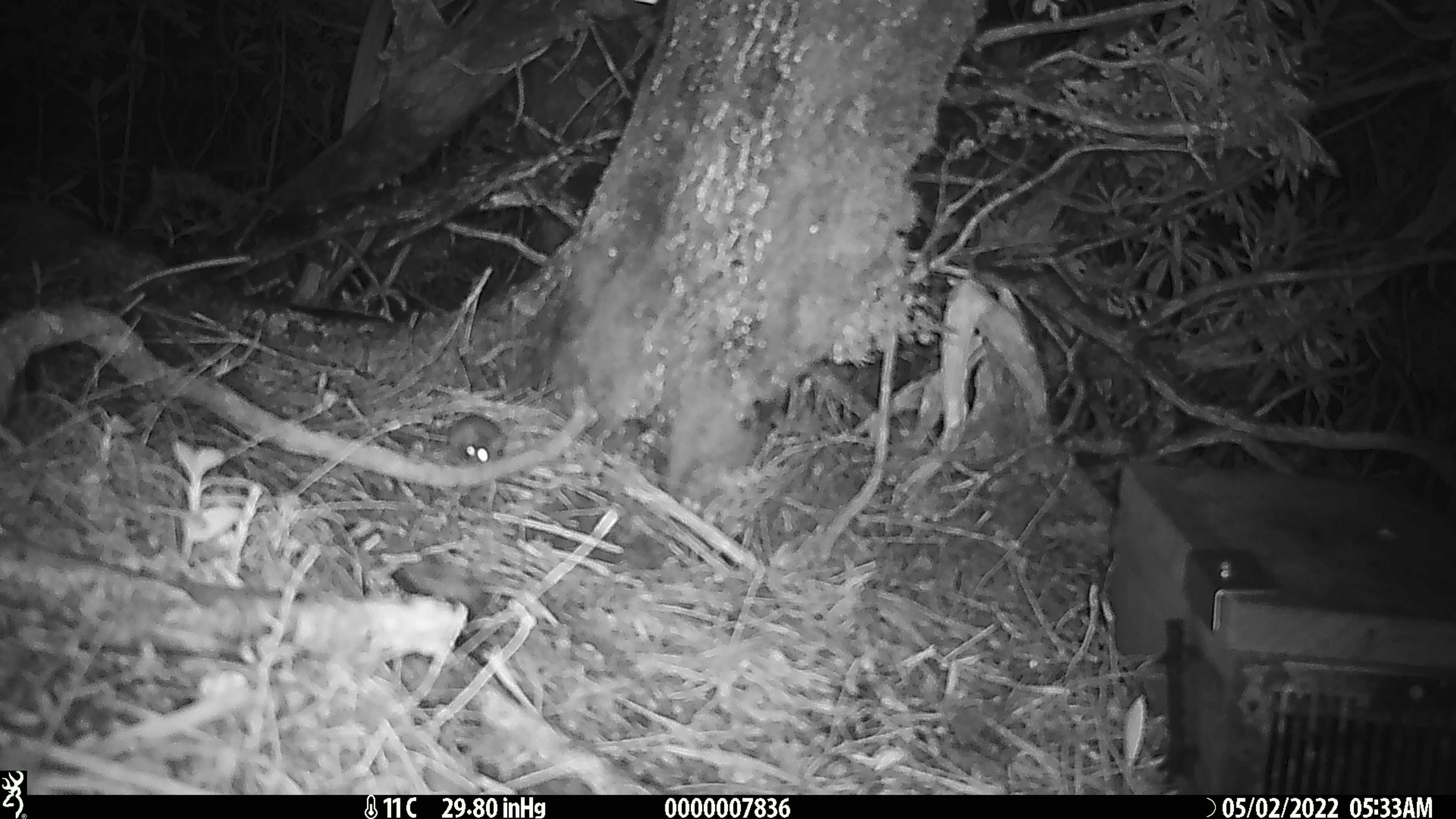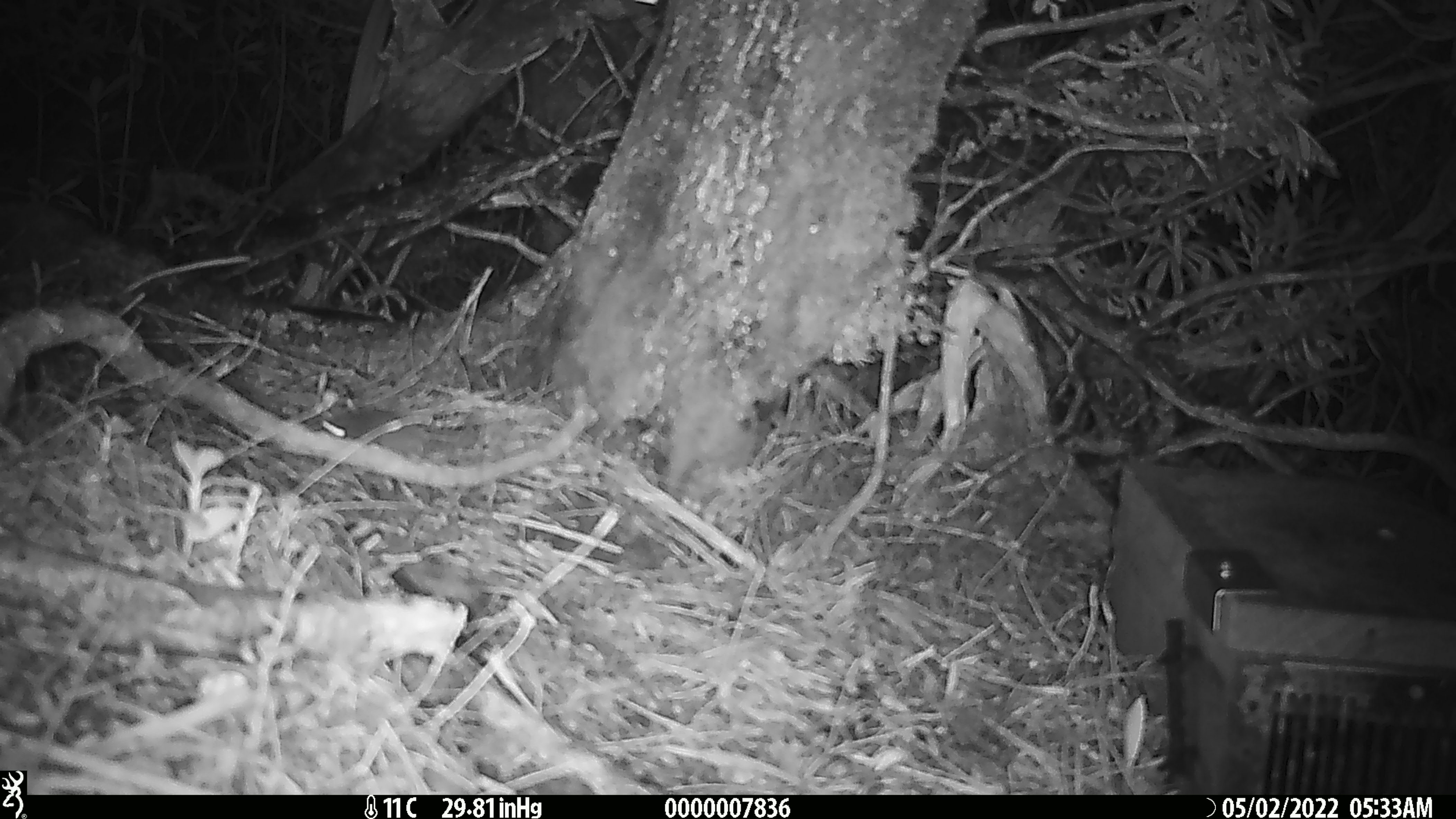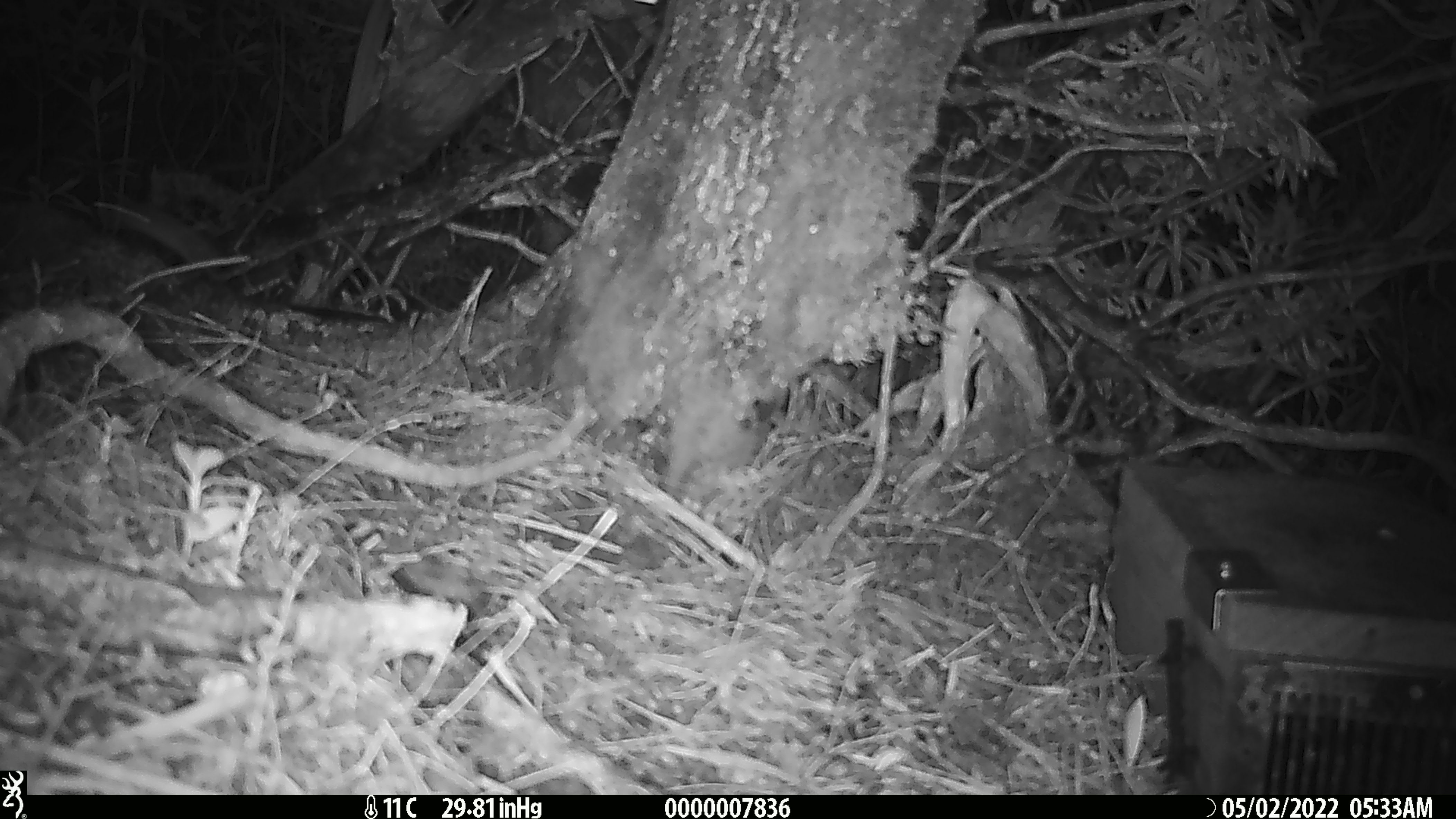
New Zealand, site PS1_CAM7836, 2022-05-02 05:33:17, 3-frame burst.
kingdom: Animalia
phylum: Chordata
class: Mammalia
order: Rodentia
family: Muridae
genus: Mus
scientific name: Mus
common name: mouse